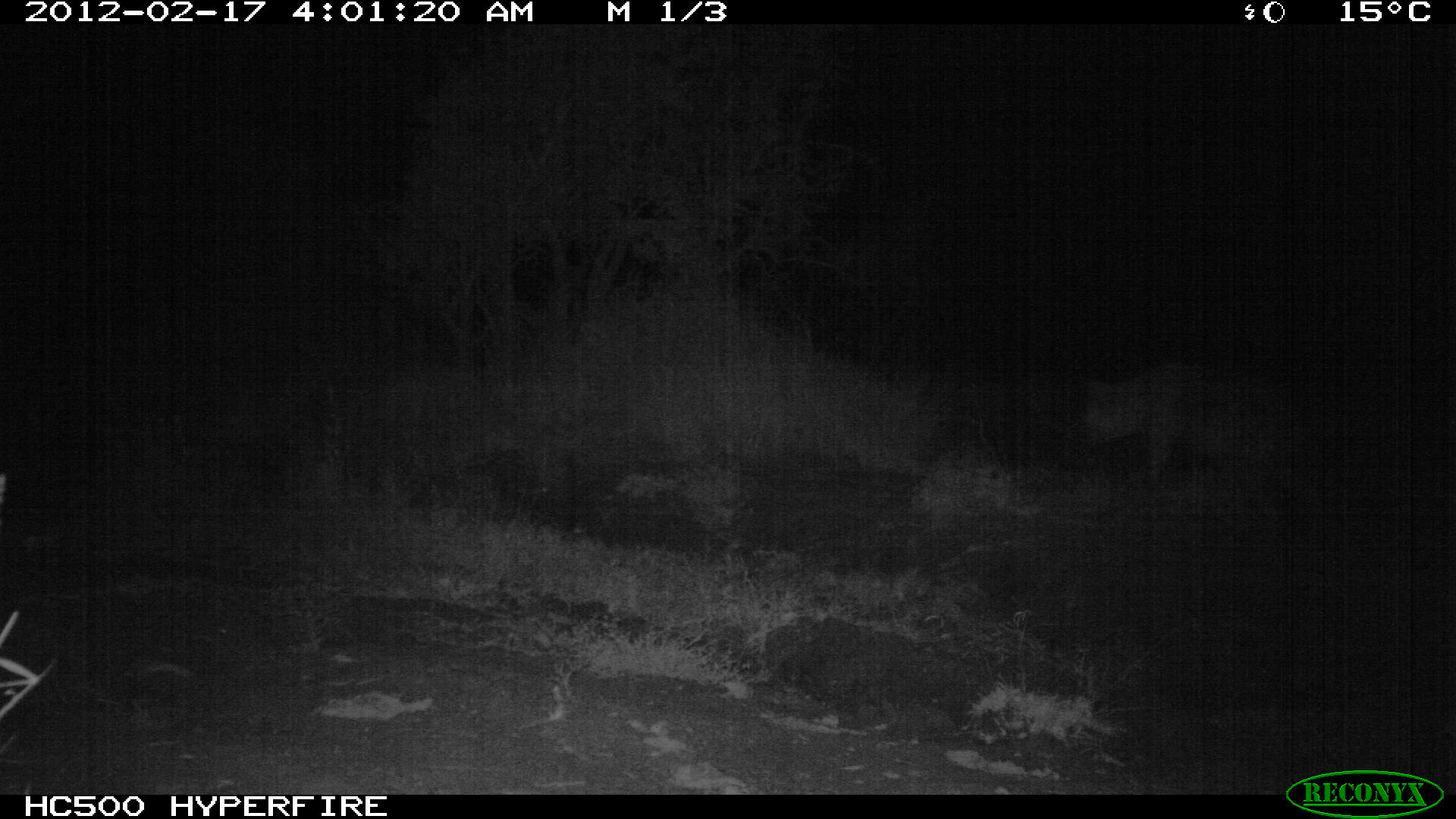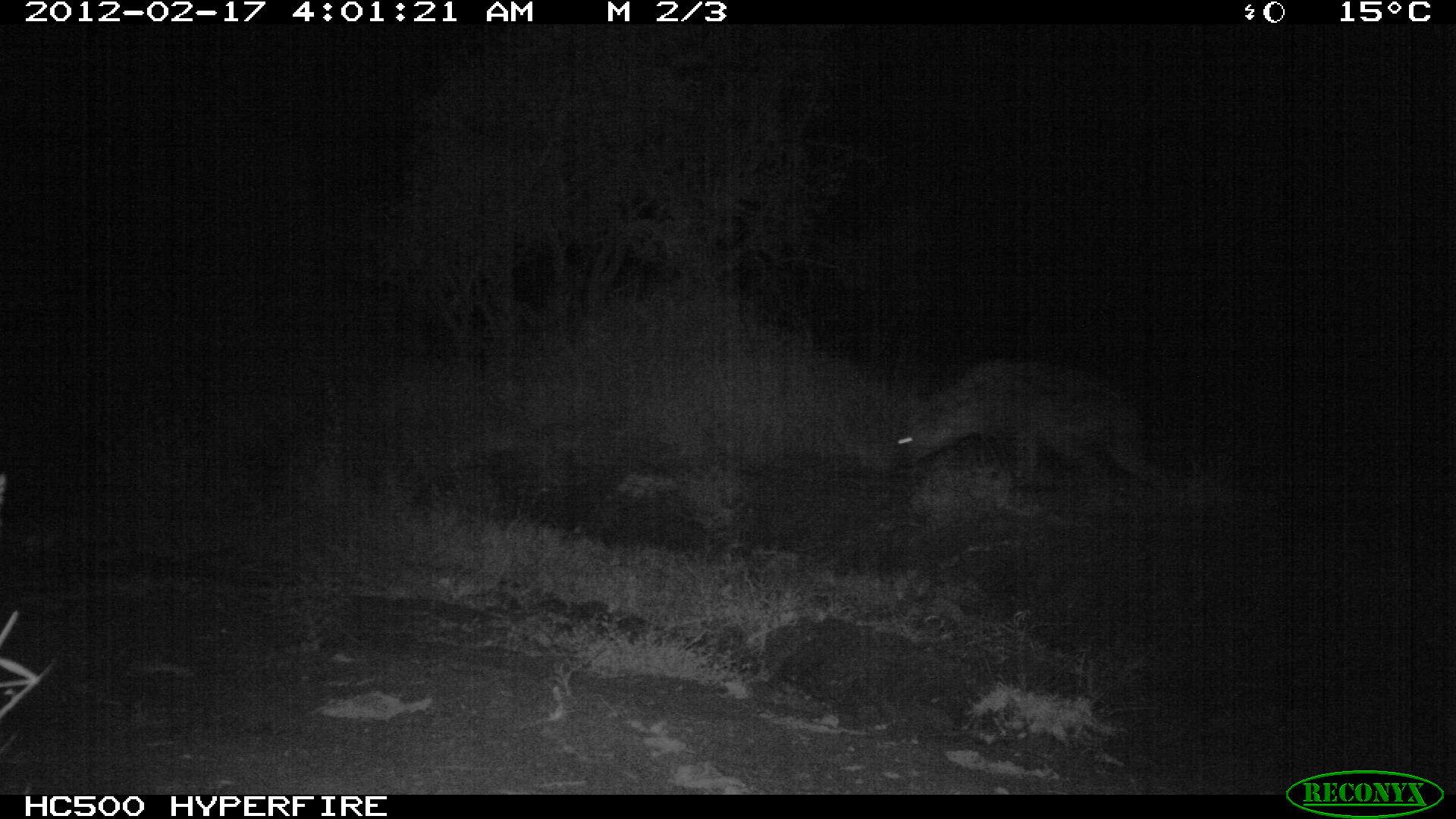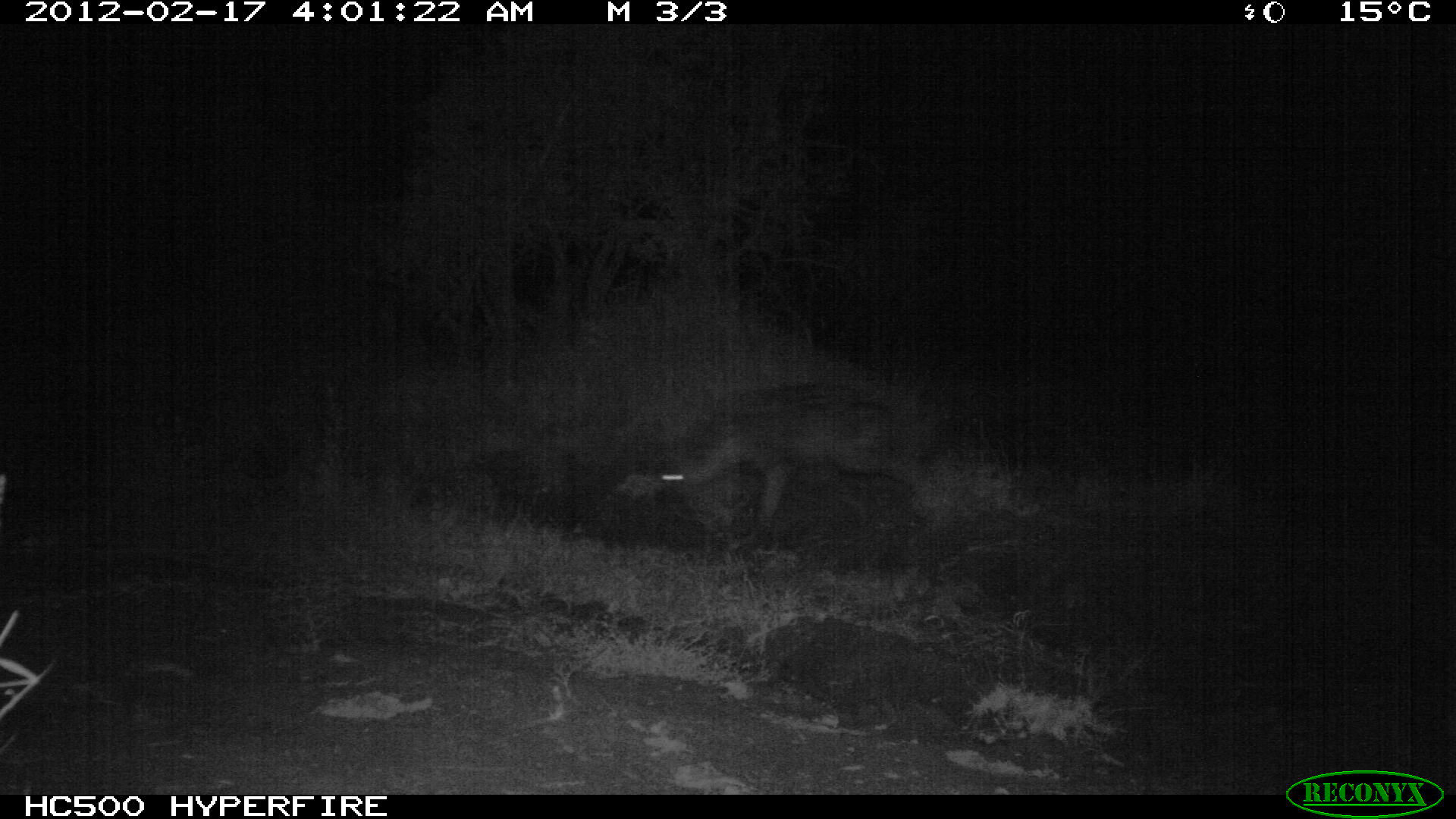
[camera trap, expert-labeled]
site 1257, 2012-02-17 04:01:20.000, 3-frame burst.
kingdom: Animalia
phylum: Chordata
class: Mammalia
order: Carnivora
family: Hyaenidae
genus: Crocuta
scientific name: Crocuta crocuta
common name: spotted hyena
Crocuta crocuta (spotted hyena), count 1.